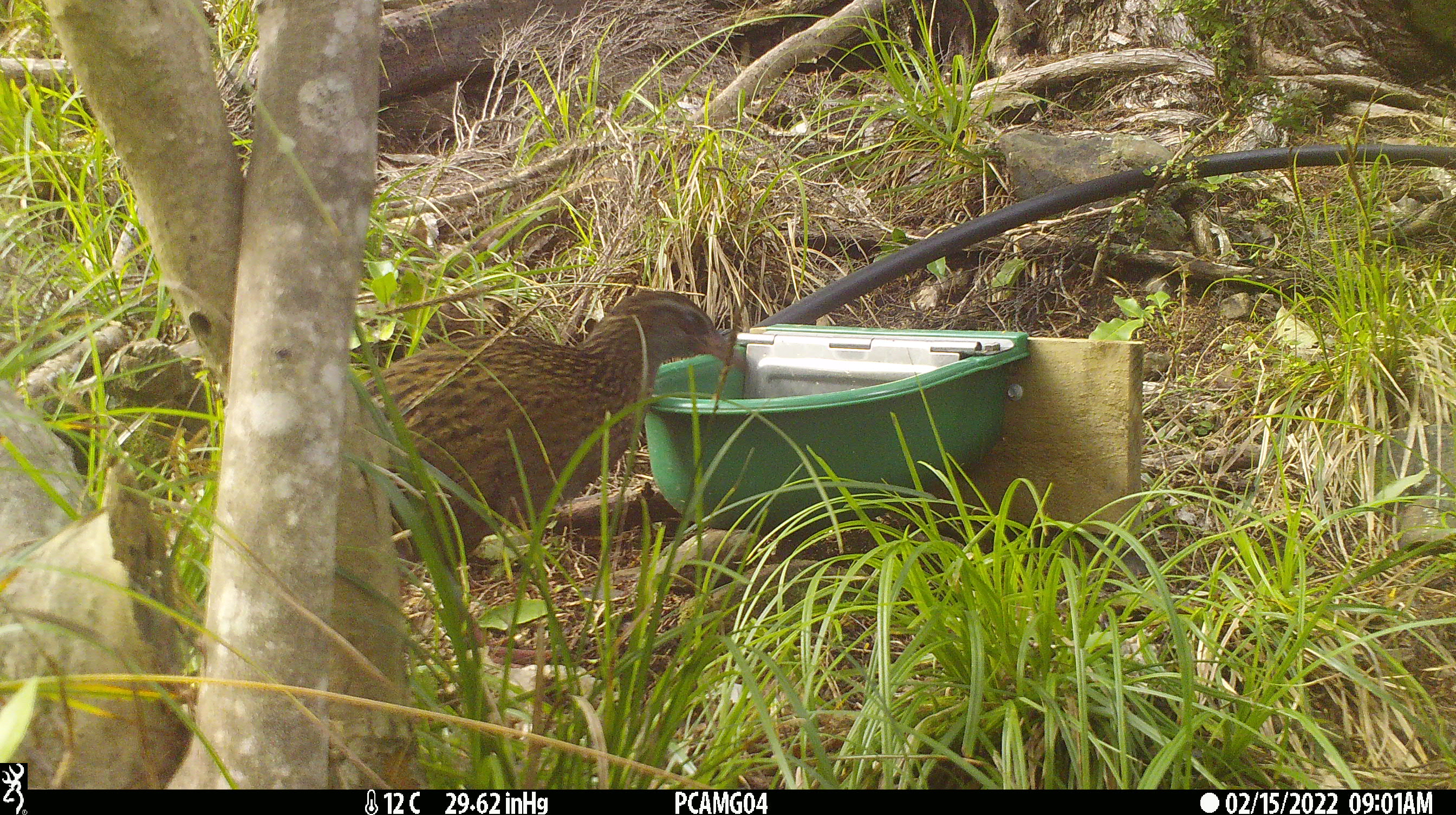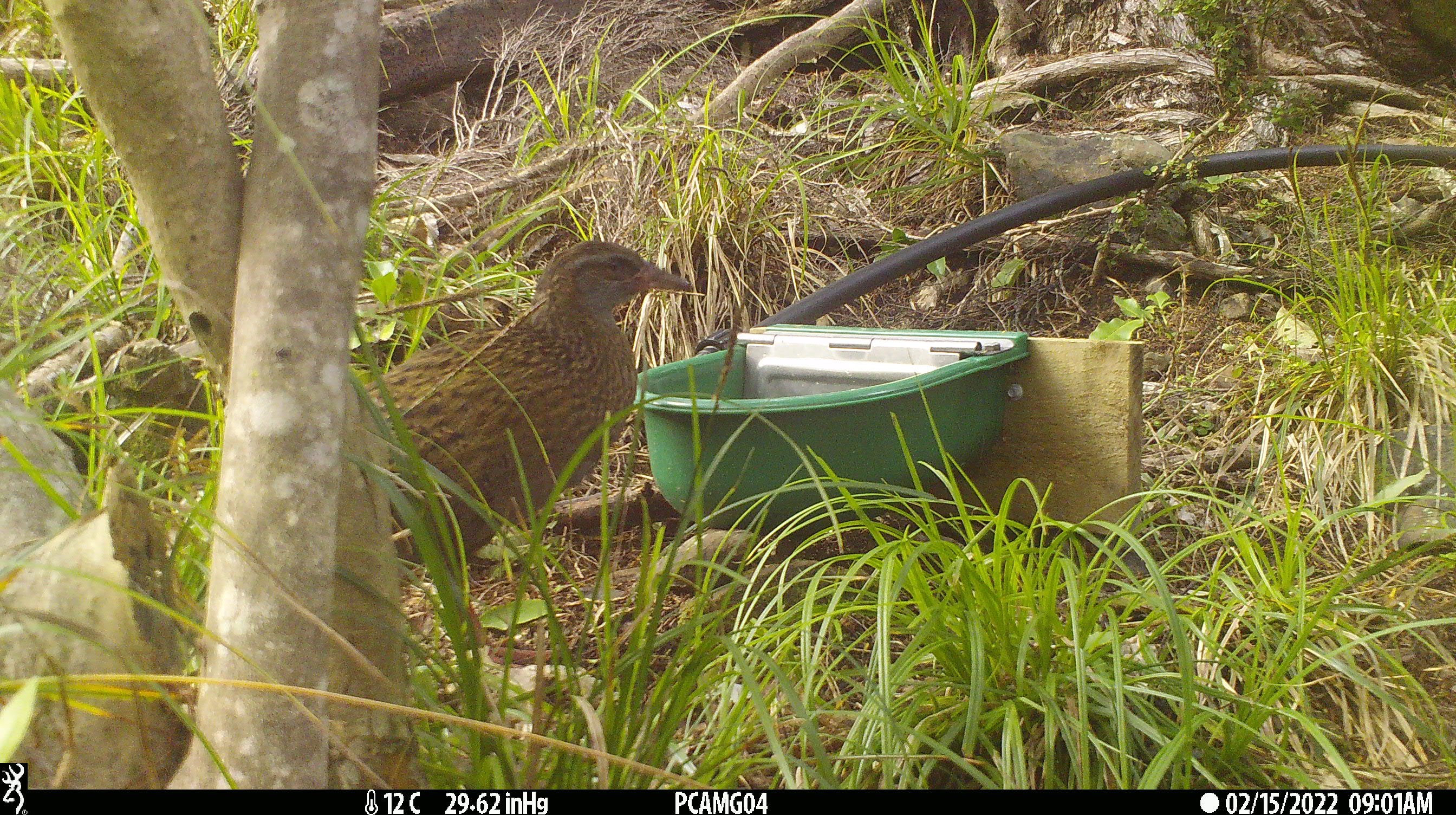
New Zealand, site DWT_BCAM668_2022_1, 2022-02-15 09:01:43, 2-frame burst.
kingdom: Animalia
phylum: Chordata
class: Aves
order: Gruiformes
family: Rallidae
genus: Gallirallus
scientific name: Gallirallus australis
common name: weka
Weka (Gallirallus australis).